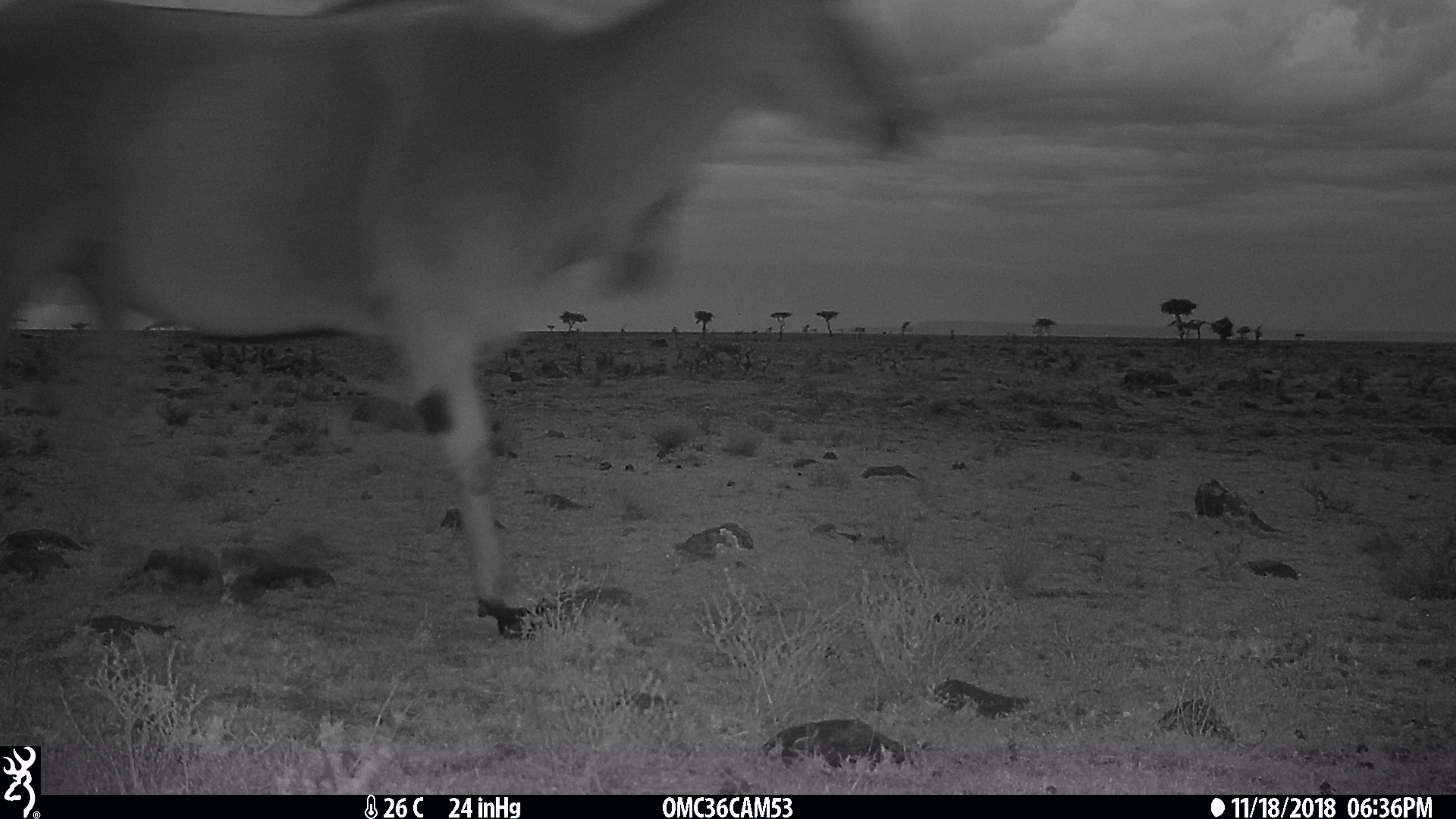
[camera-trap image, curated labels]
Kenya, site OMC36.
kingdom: Animalia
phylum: Chordata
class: Mammalia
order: Artiodactyla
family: Bovidae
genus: Tragelaphus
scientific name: Tragelaphus oryx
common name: eland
Eland (Tragelaphus oryx).